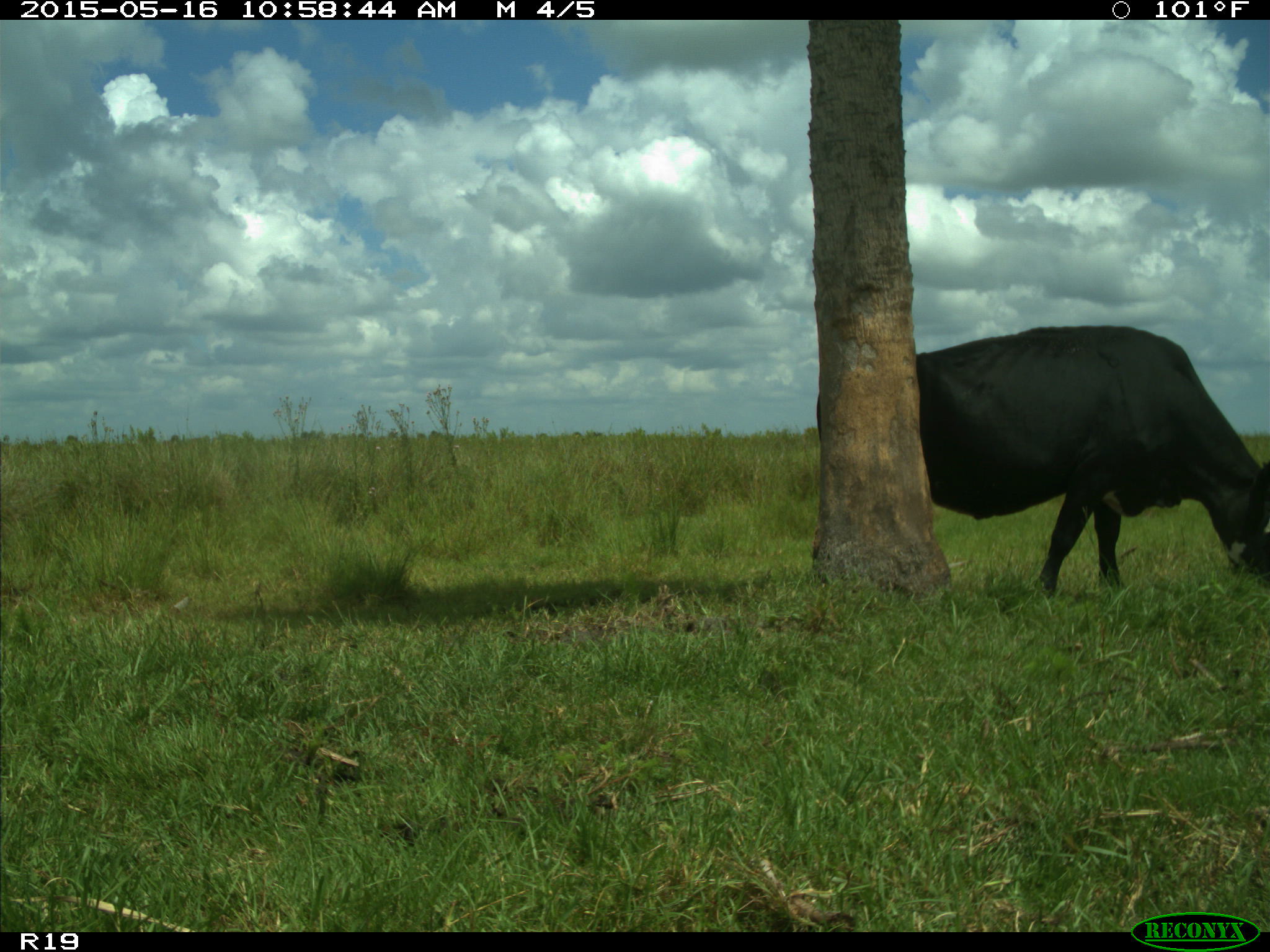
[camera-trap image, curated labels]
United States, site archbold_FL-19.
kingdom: Animalia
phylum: Chordata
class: Mammalia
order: Artiodactyla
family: Bovidae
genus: Bos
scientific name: Bos taurus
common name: domestic cow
Bos taurus (domestic cow).